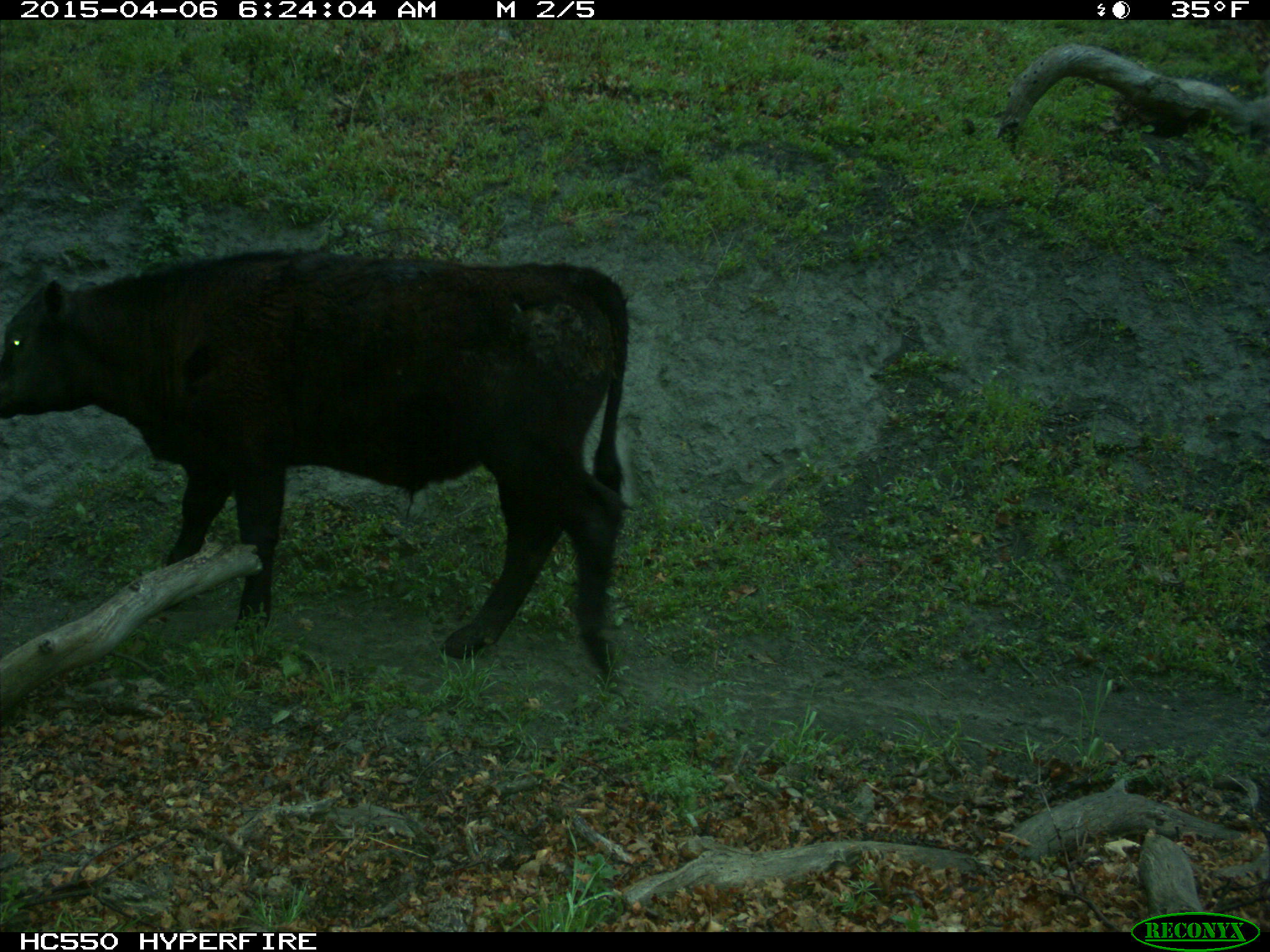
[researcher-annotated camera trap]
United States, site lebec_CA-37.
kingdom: Animalia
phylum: Chordata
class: Mammalia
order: Artiodactyla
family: Bovidae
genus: Bos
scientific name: Bos taurus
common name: domestic cow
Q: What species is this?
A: Bos taurus (domestic cow).